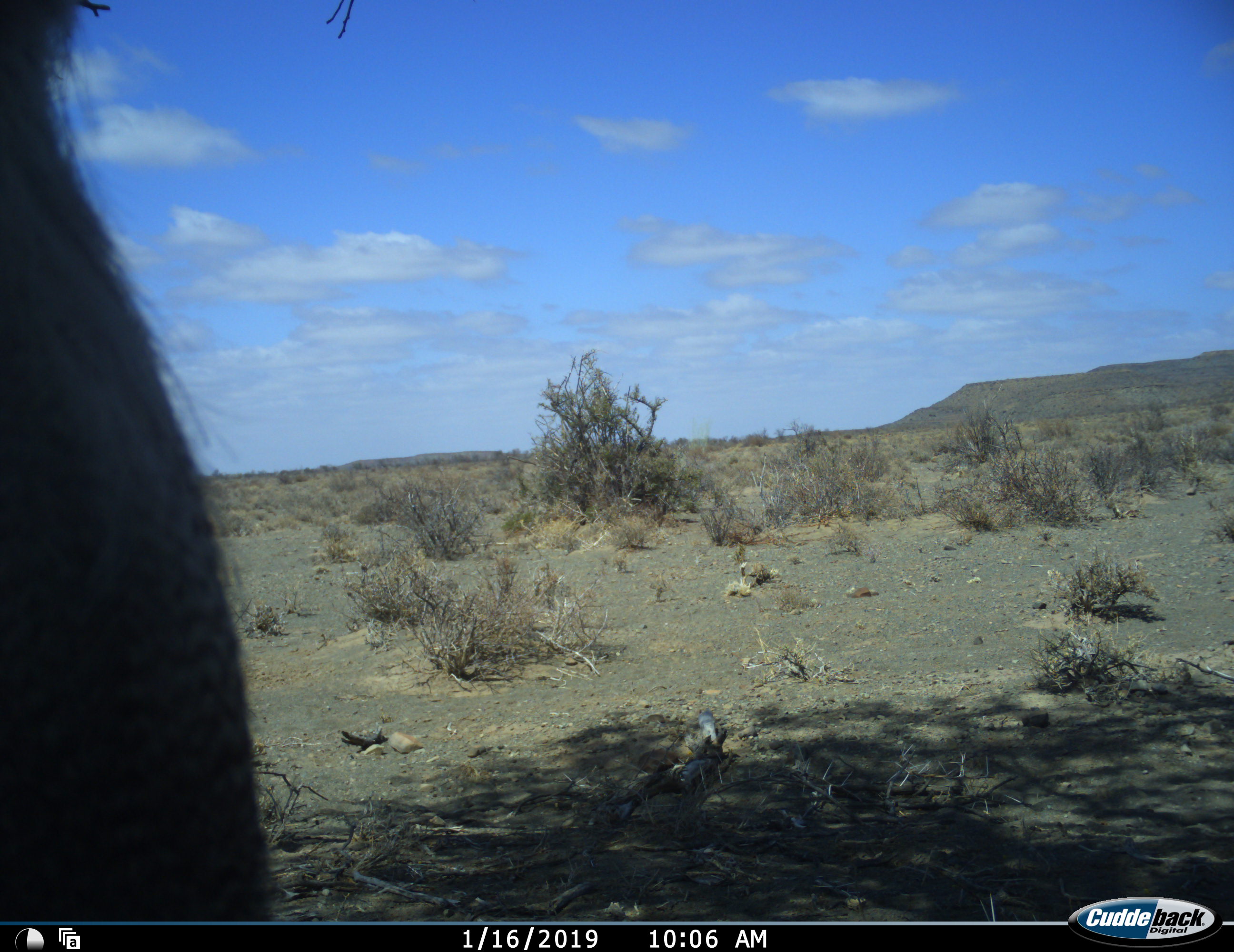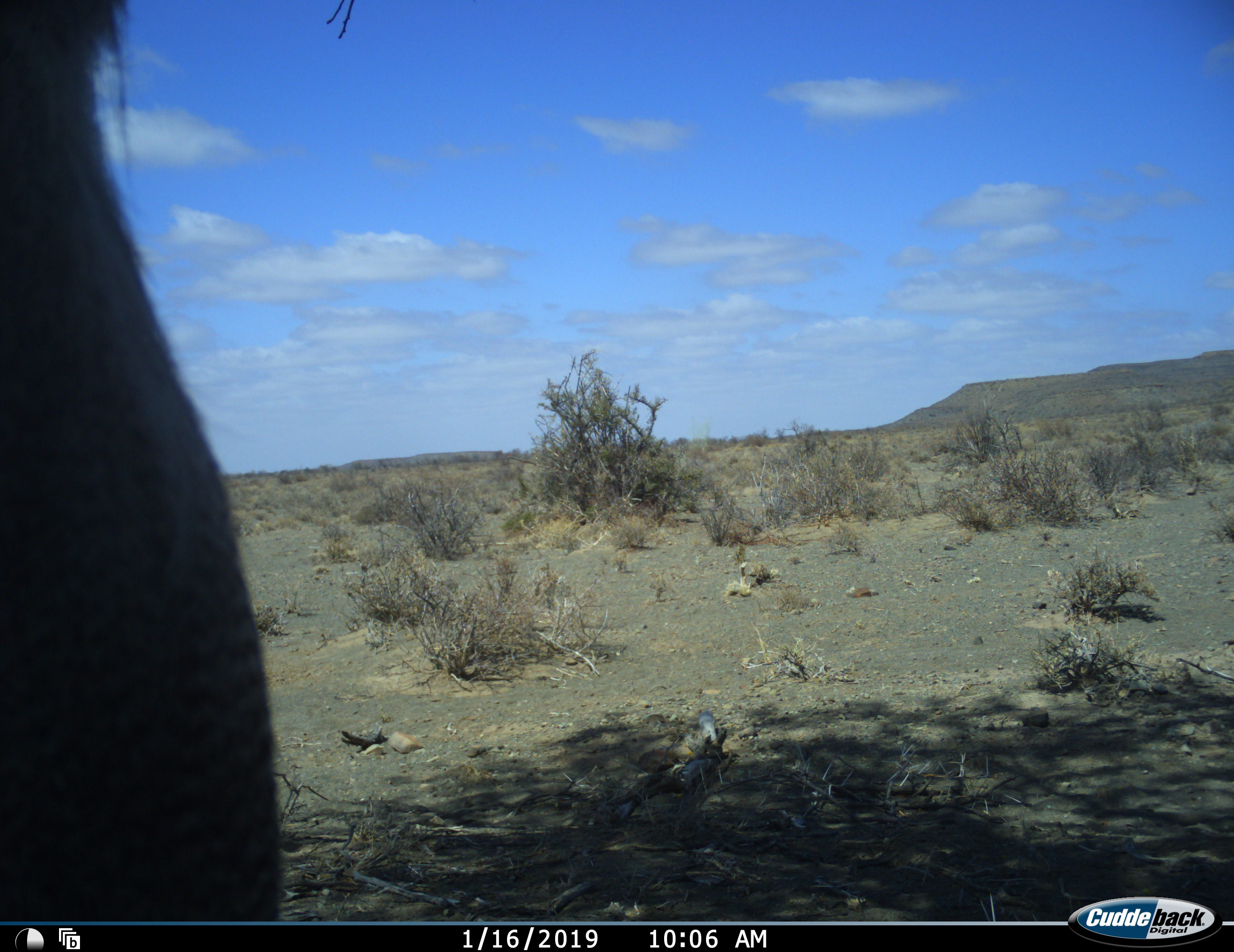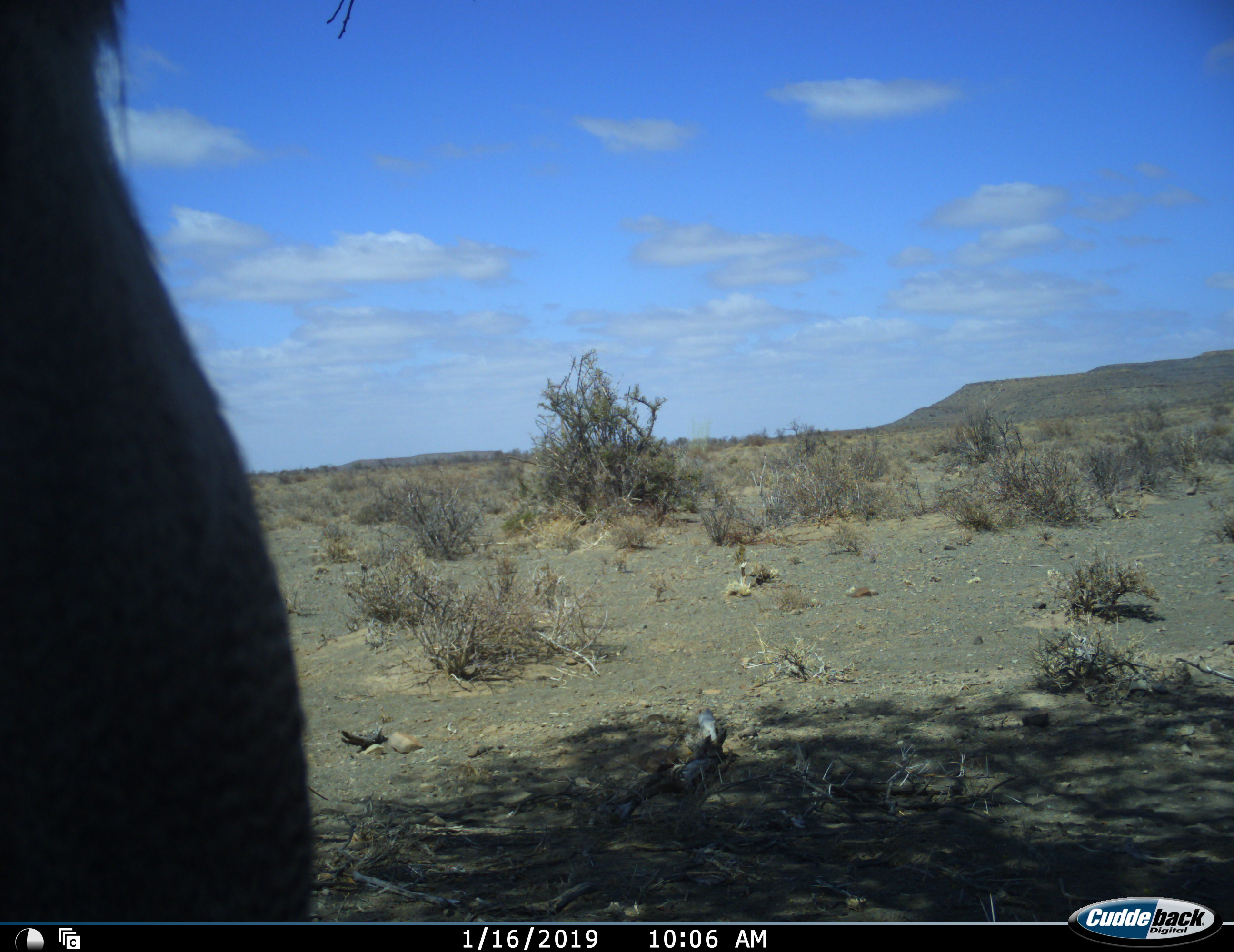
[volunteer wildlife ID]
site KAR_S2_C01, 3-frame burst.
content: unidentified animal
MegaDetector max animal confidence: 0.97